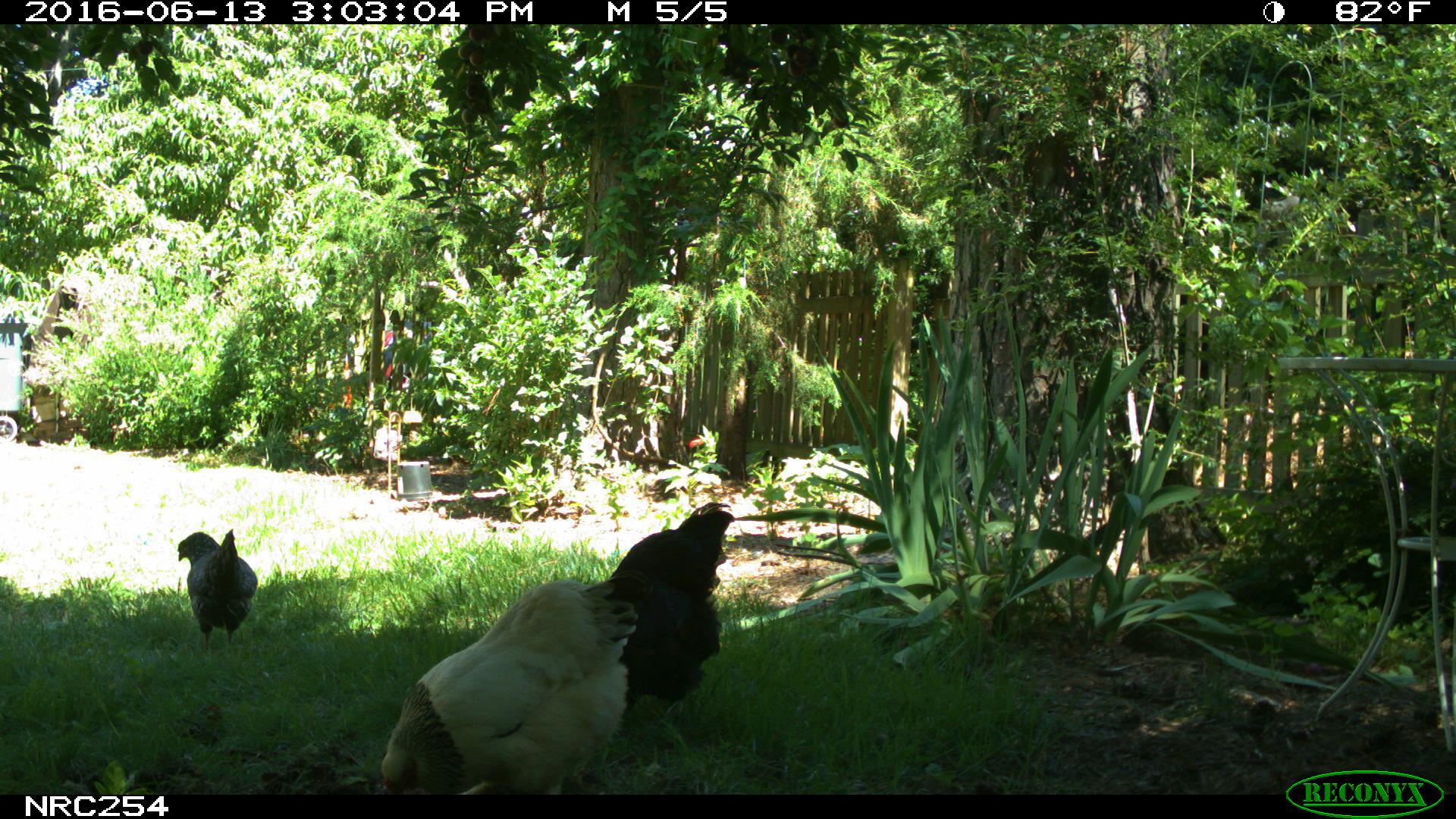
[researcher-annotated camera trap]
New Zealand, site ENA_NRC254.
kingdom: Animalia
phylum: Chordata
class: Aves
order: Galliformes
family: Phasianidae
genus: Gallus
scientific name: Gallus gallus domesticus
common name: chicken